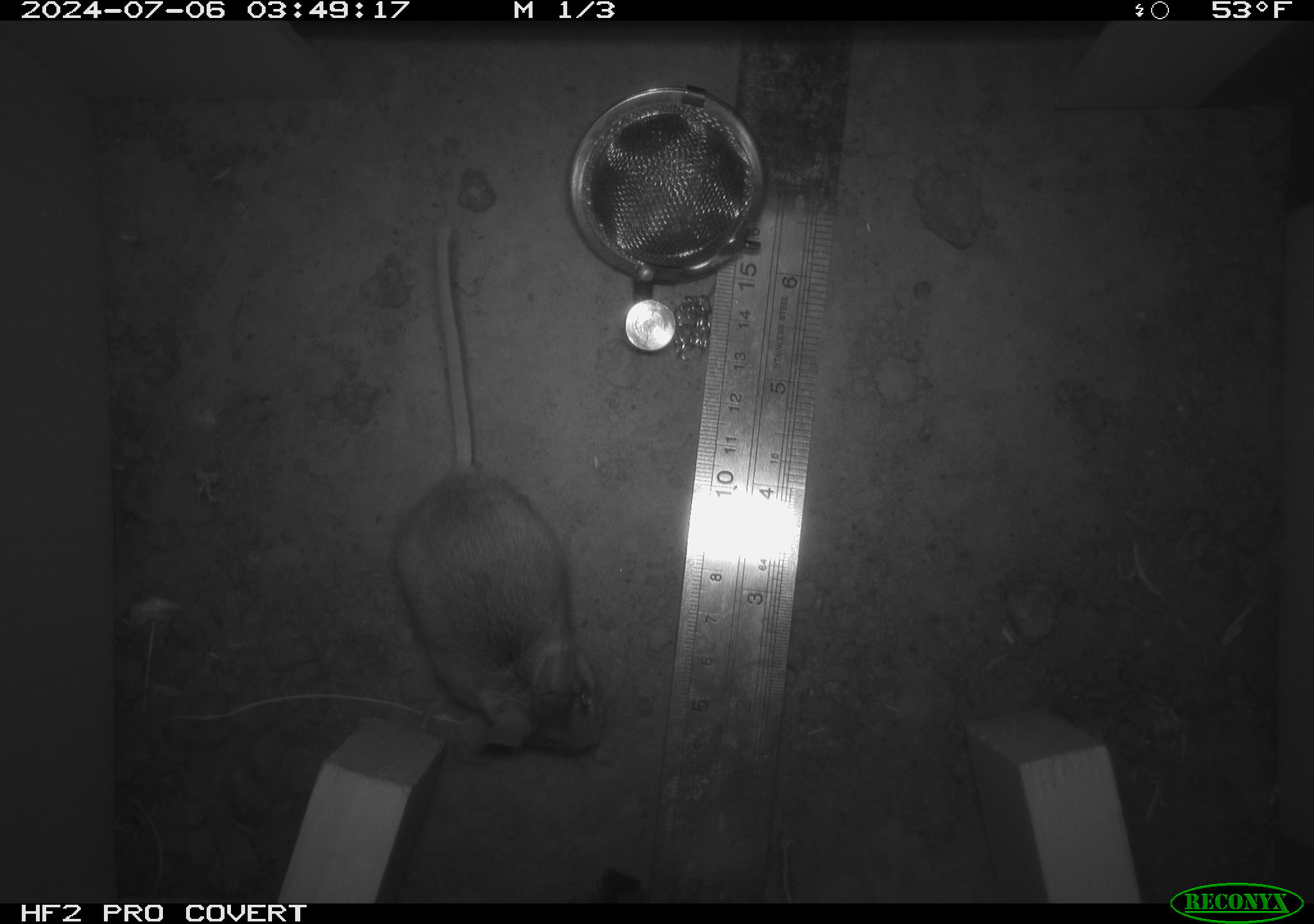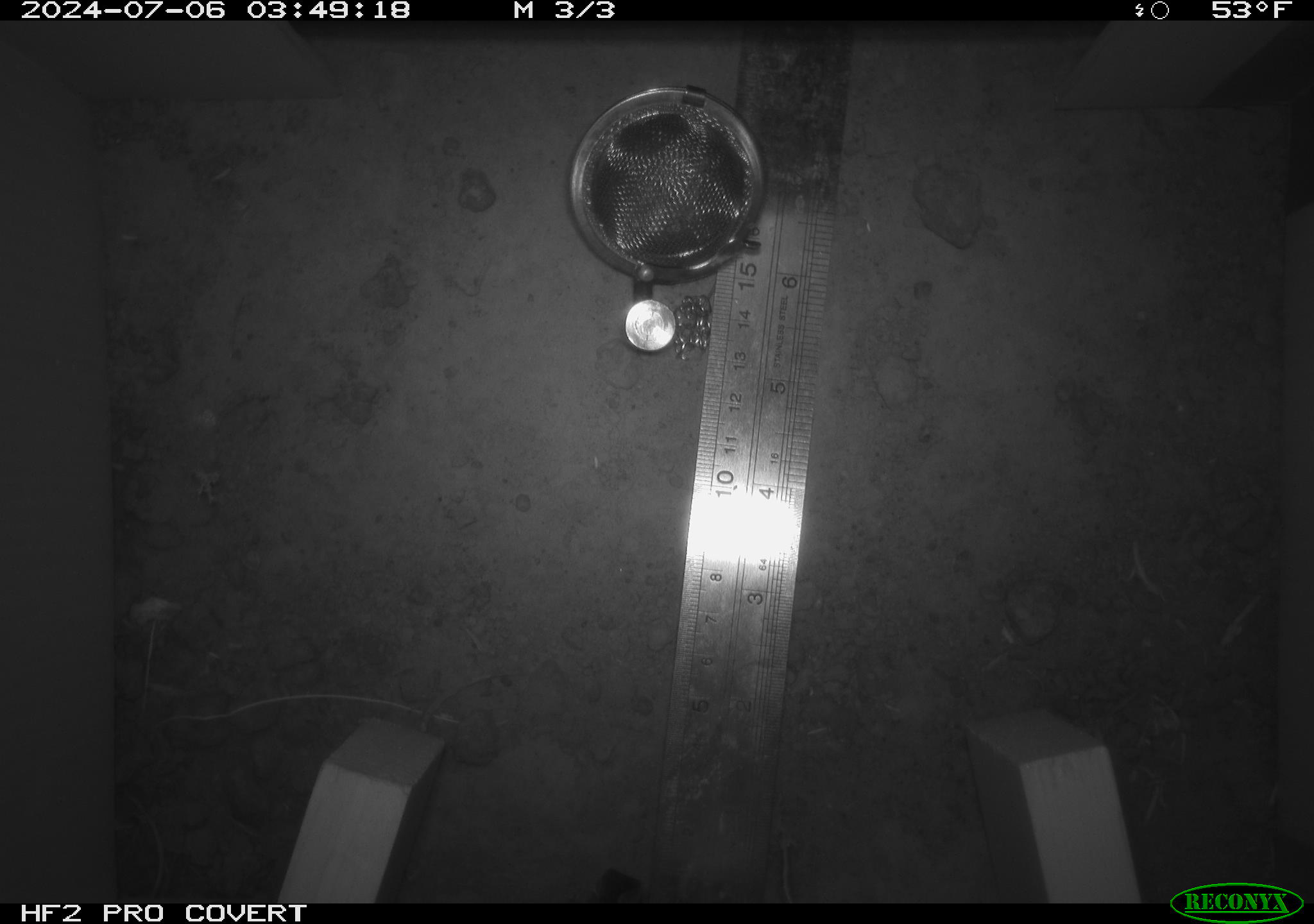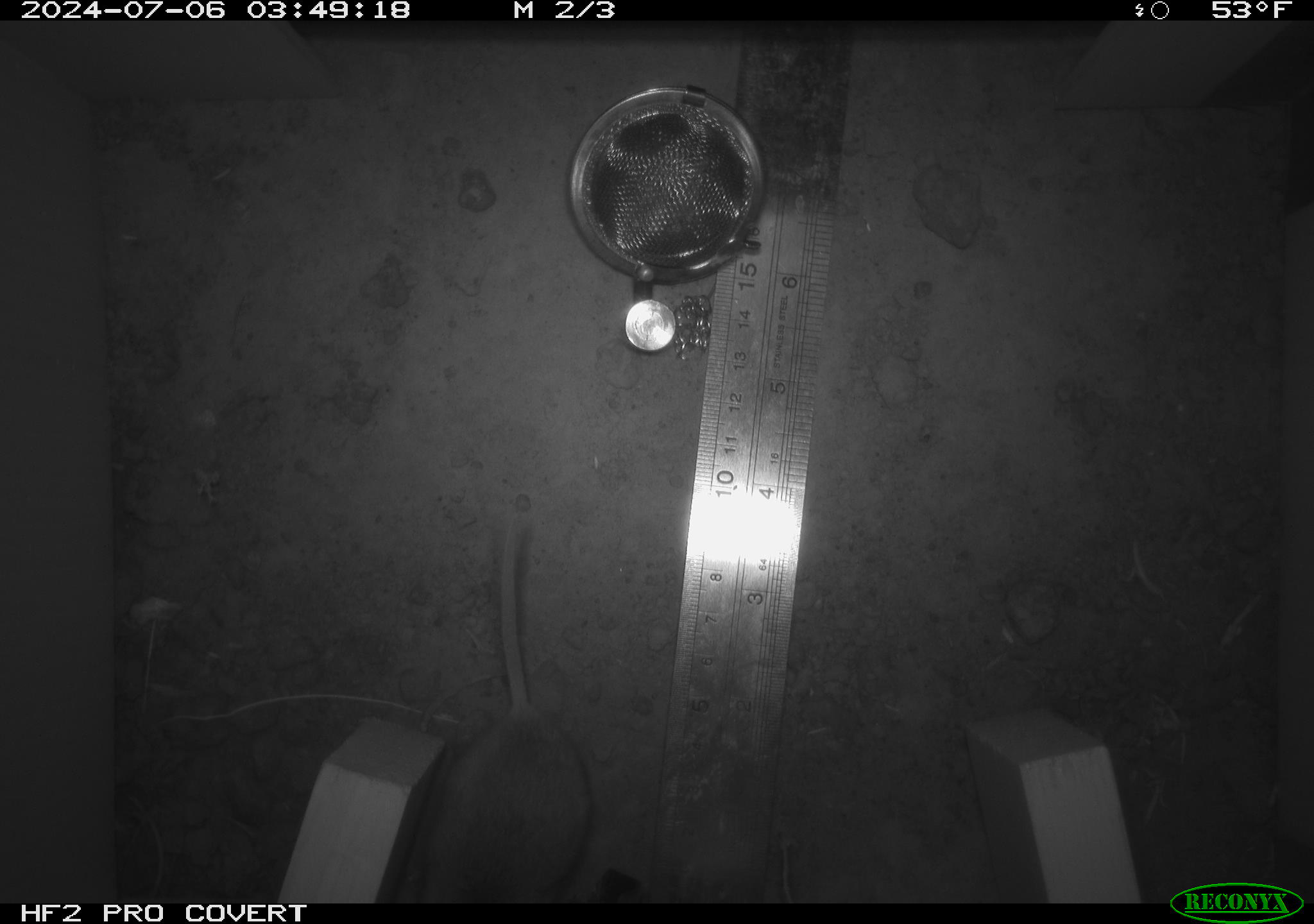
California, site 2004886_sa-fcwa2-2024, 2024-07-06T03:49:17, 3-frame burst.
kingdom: Animalia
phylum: Chordata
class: Mammalia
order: Rodentia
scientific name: Rodentia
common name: mouse species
Mouse species (Rodentia).